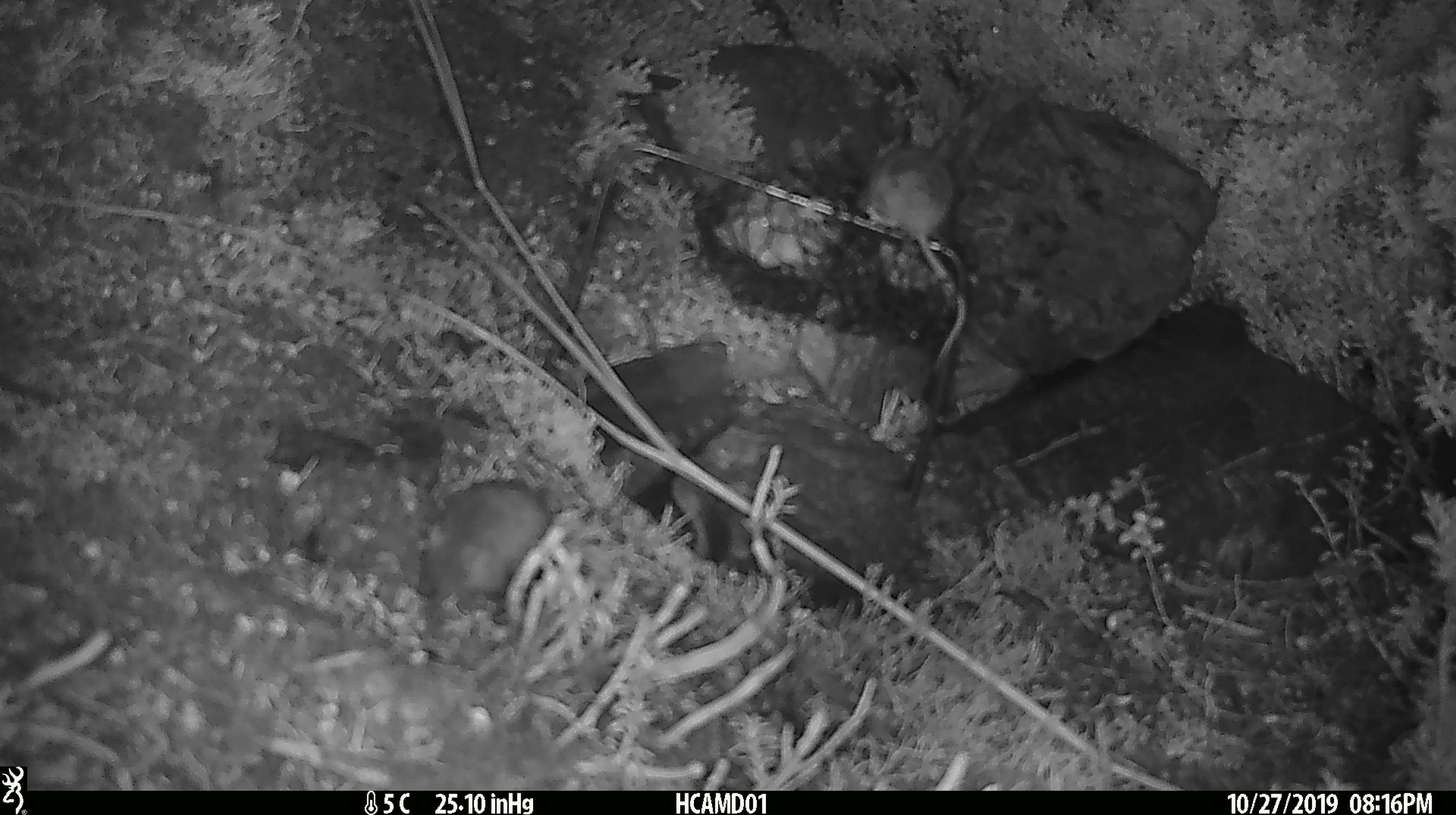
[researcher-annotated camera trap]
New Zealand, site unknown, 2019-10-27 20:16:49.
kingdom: Animalia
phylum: Chordata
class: Mammalia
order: Rodentia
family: Muridae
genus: Mus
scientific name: Mus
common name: mouse